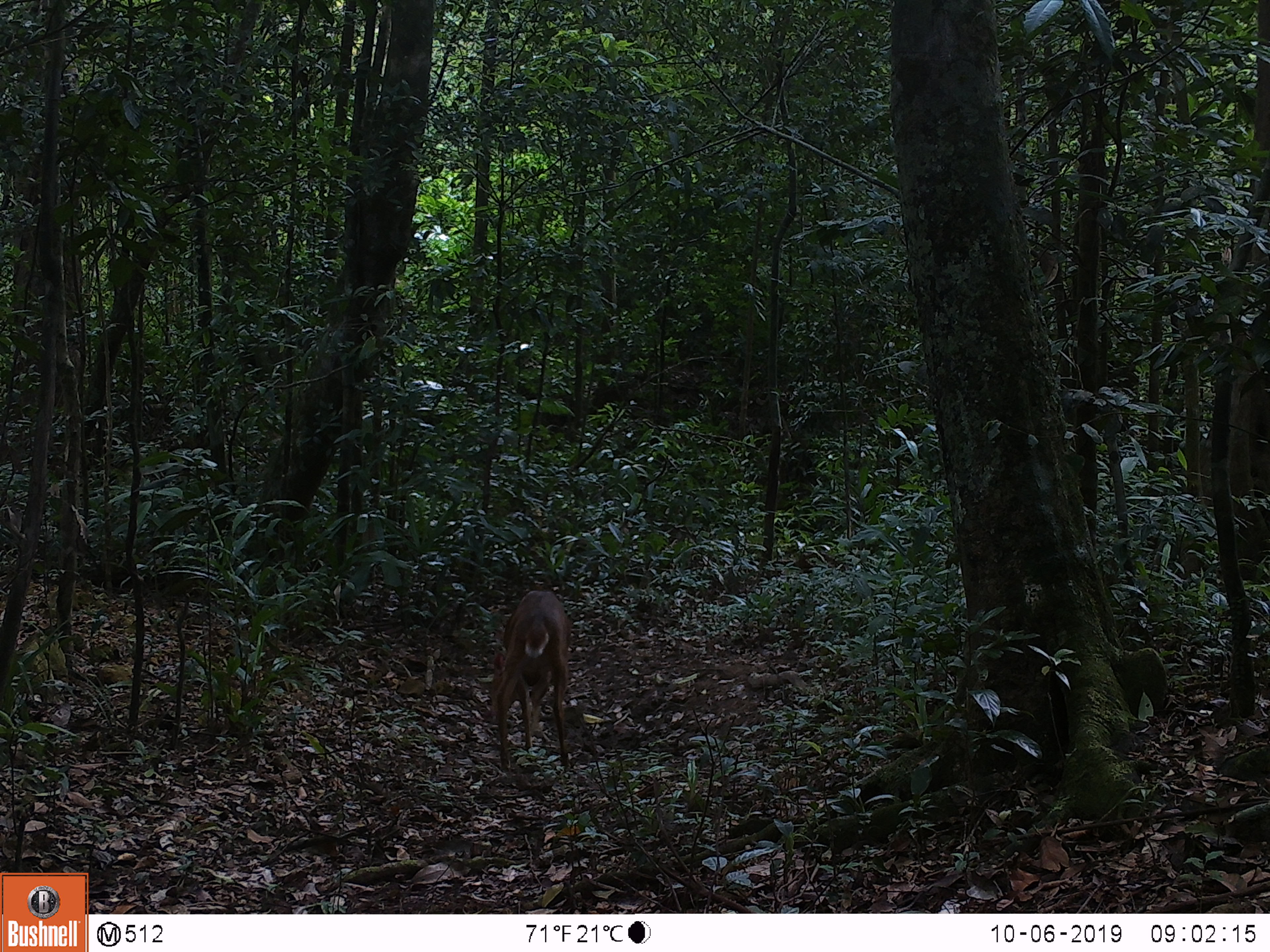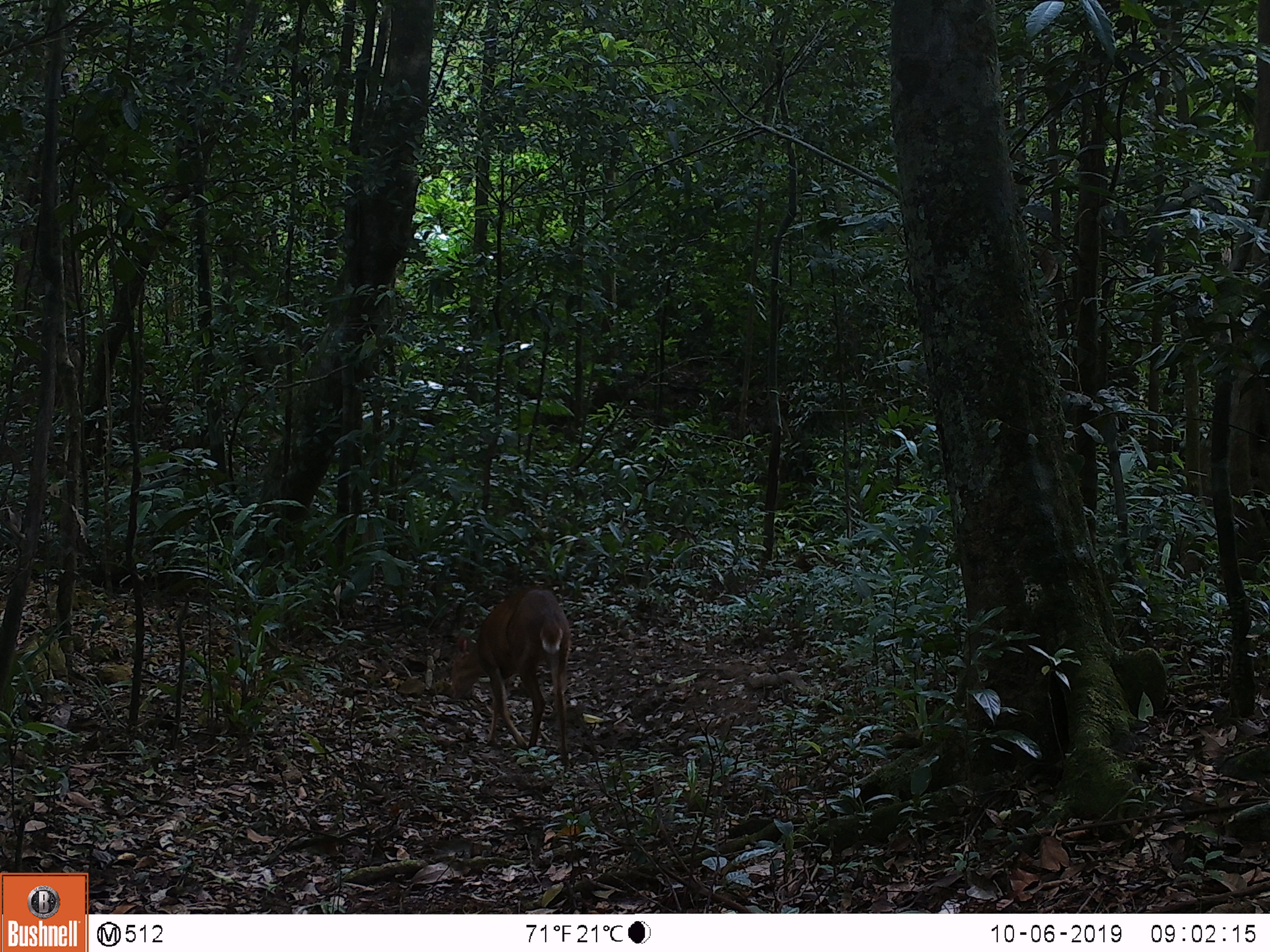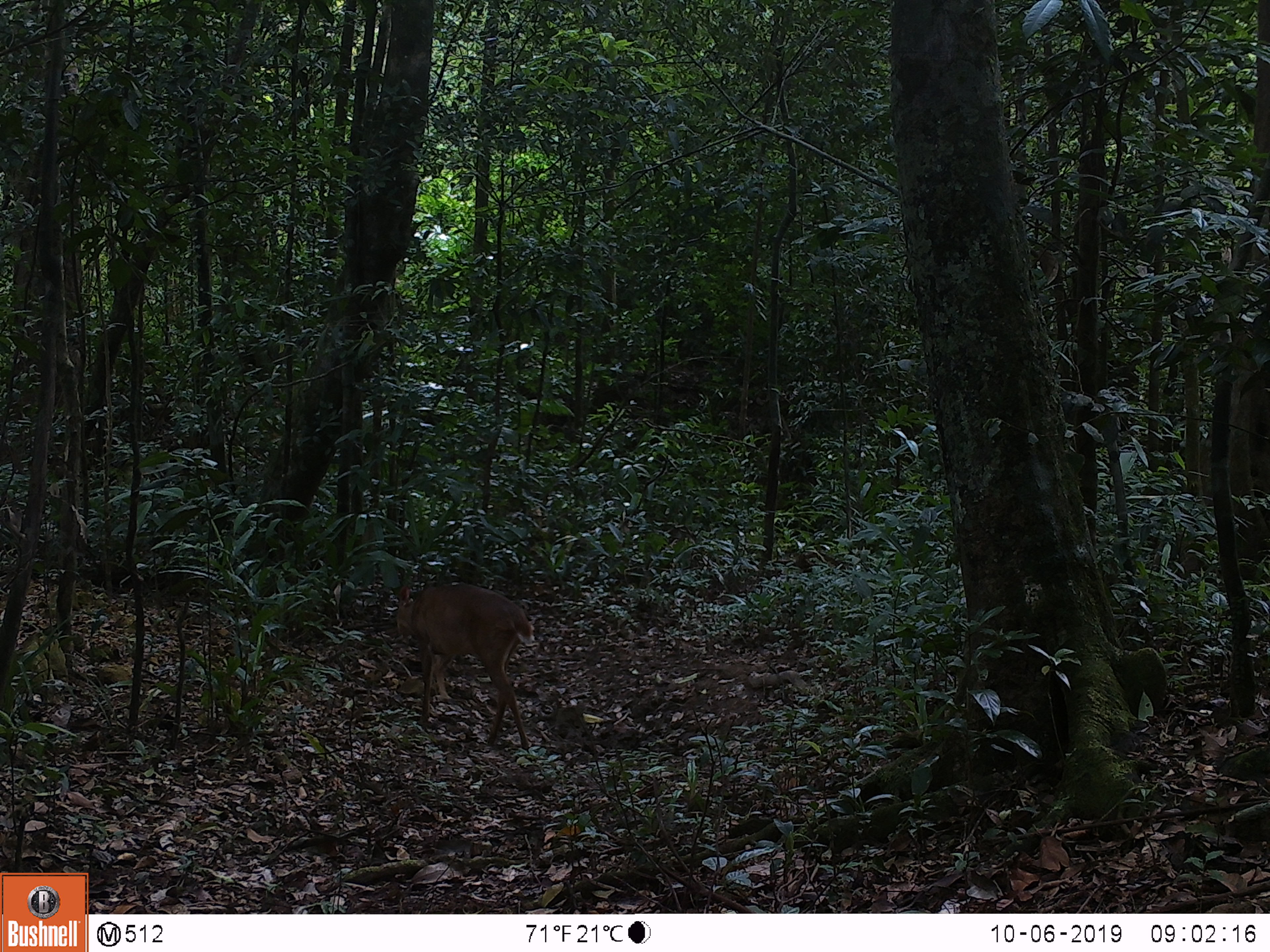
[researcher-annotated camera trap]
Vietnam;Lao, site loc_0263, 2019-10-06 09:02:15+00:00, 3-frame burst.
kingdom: Animalia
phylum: Chordata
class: Mammalia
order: Artiodactyla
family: Cervidae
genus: Muntiacus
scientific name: Muntiacus vuquangensis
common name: large-antlered muntjac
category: large antlered muntjac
Large antlered muntjac (large-antlered muntjac) (Muntiacus vuquangensis). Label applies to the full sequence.